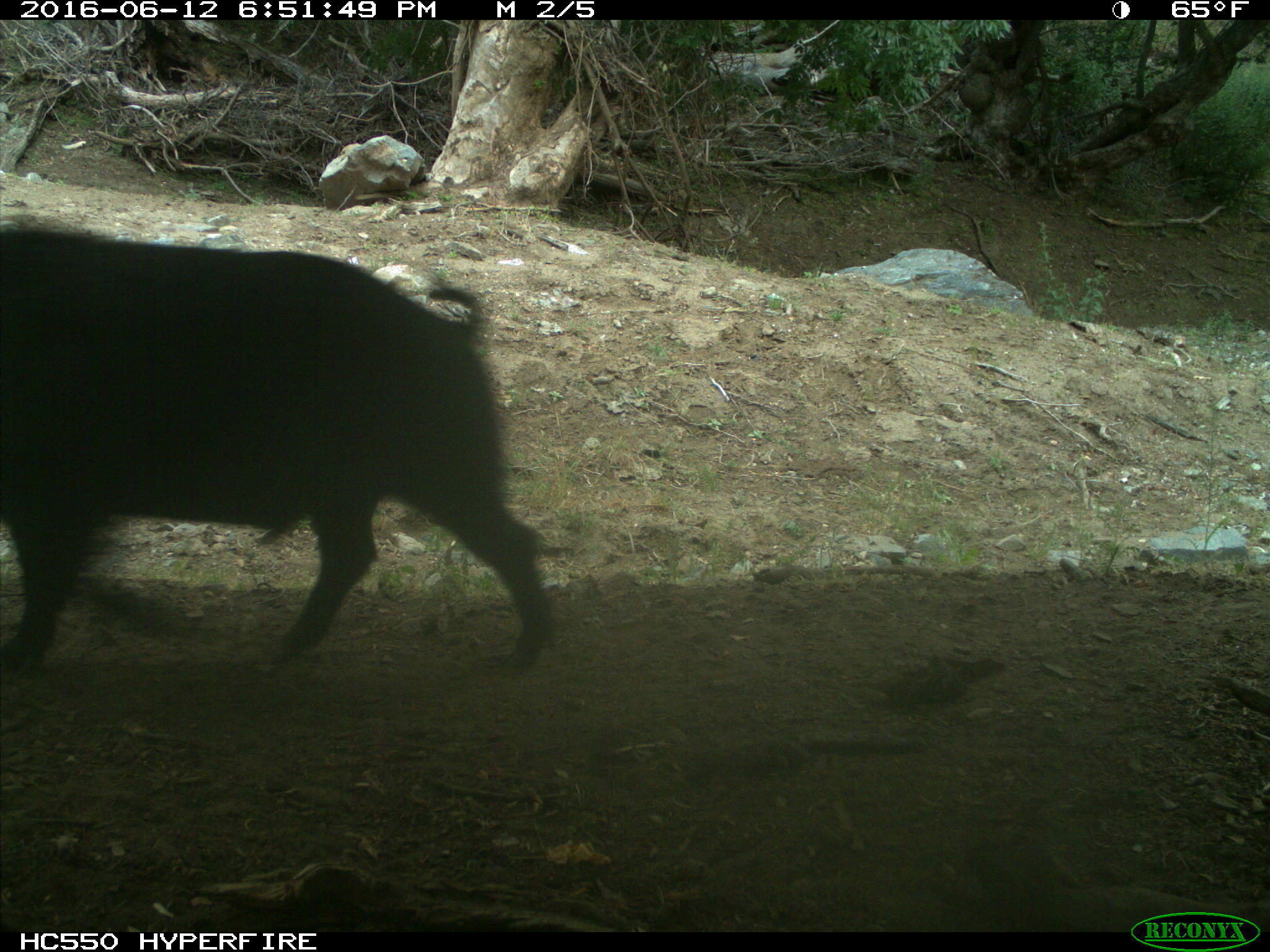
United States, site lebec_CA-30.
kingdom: Animalia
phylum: Chordata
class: Mammalia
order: Artiodactyla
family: Suidae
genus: Sus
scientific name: Sus scrofa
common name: wild boar